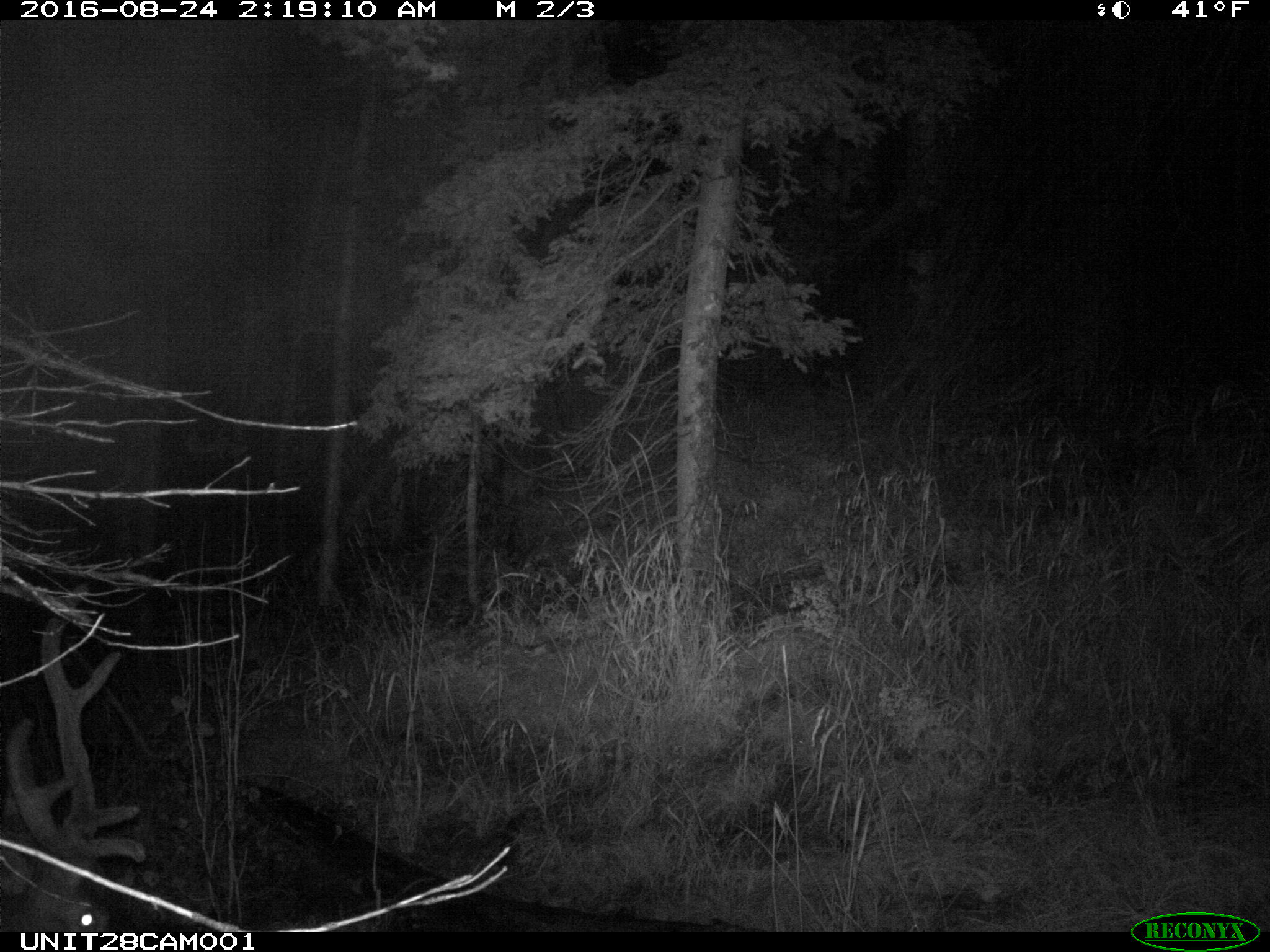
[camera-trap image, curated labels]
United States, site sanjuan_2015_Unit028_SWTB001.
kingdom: Animalia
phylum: Chordata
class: Mammalia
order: Artiodactyla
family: Cervidae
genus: Cervus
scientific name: Cervus elaphus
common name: red deer